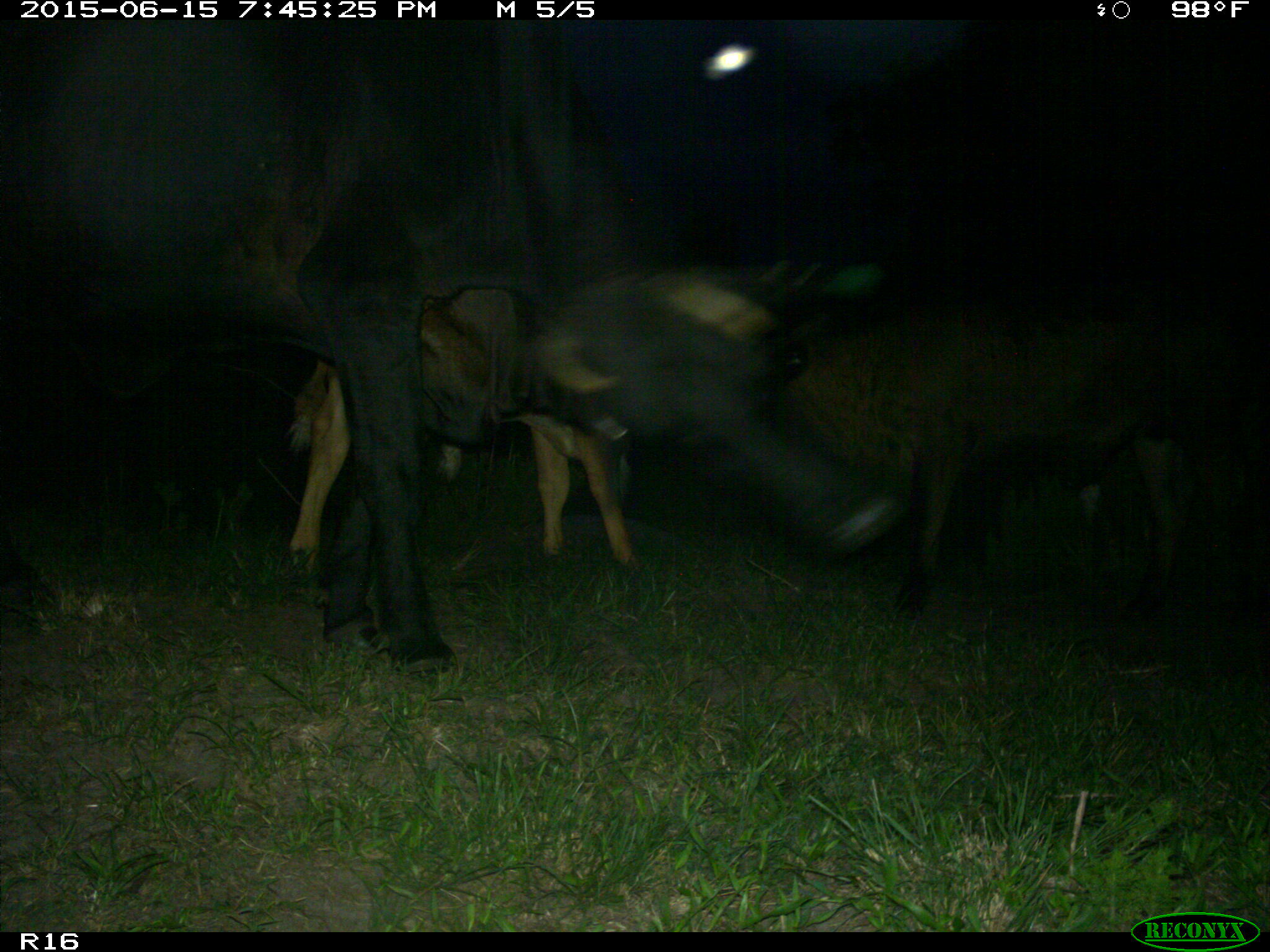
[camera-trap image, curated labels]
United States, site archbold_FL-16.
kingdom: Animalia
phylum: Chordata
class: Mammalia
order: Artiodactyla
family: Bovidae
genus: Bos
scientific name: Bos taurus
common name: domestic cow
Bos taurus (domestic cow).